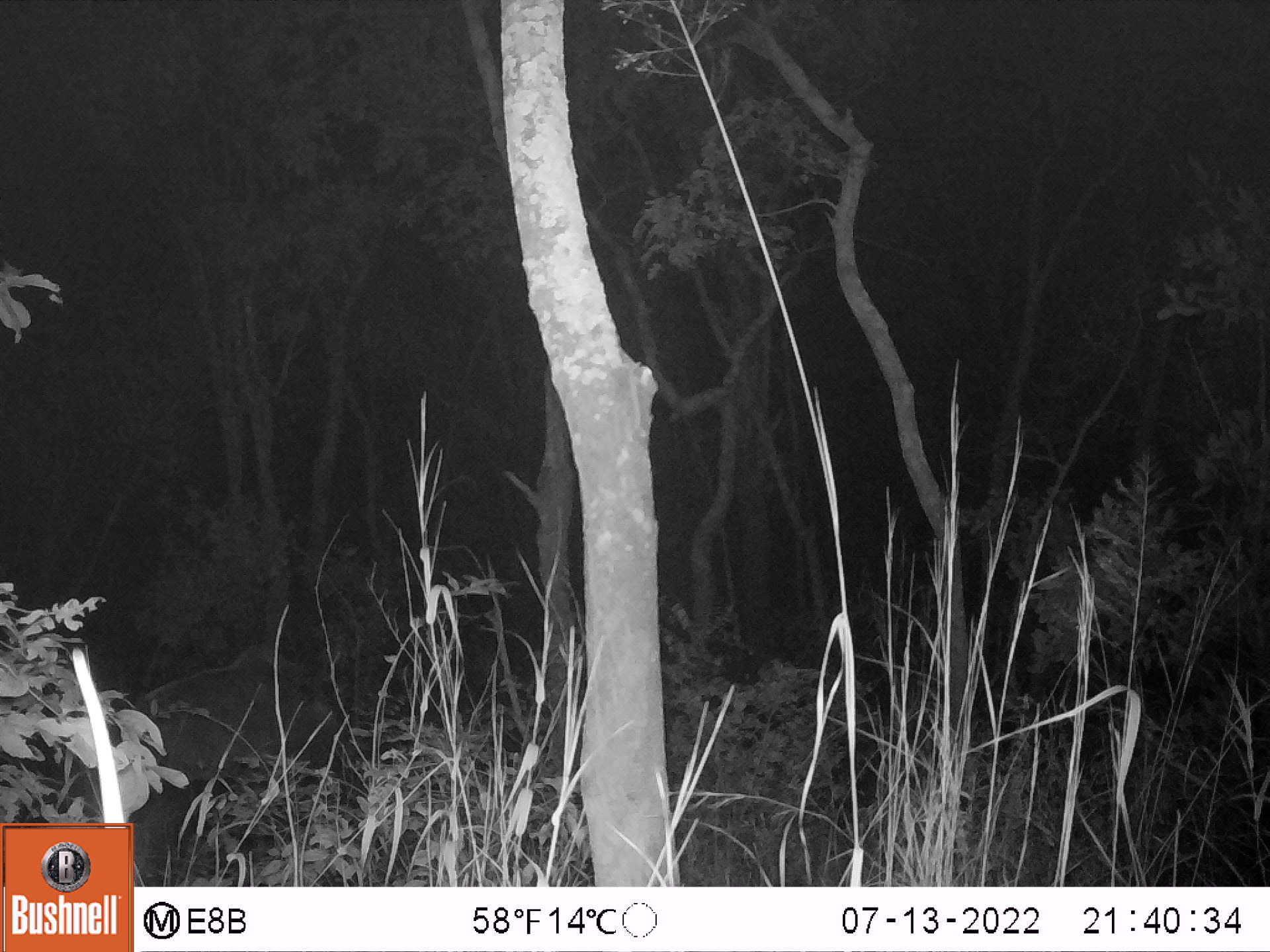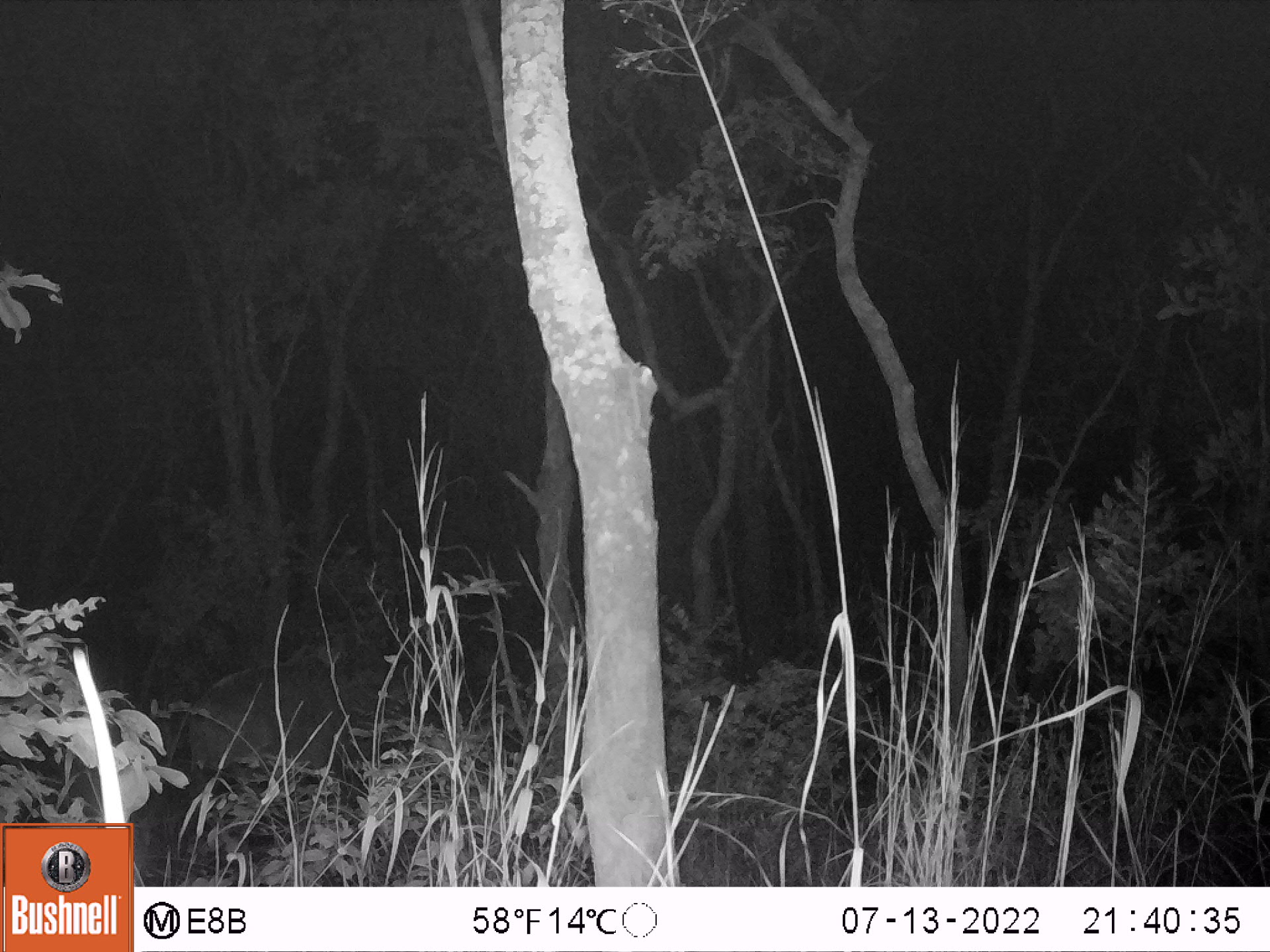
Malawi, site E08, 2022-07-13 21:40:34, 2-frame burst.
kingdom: Animalia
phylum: Chordata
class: Mammalia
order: Artiodactyla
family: Suidae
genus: Potamochoerus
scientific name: Potamochoerus larvatus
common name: bushpig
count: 1